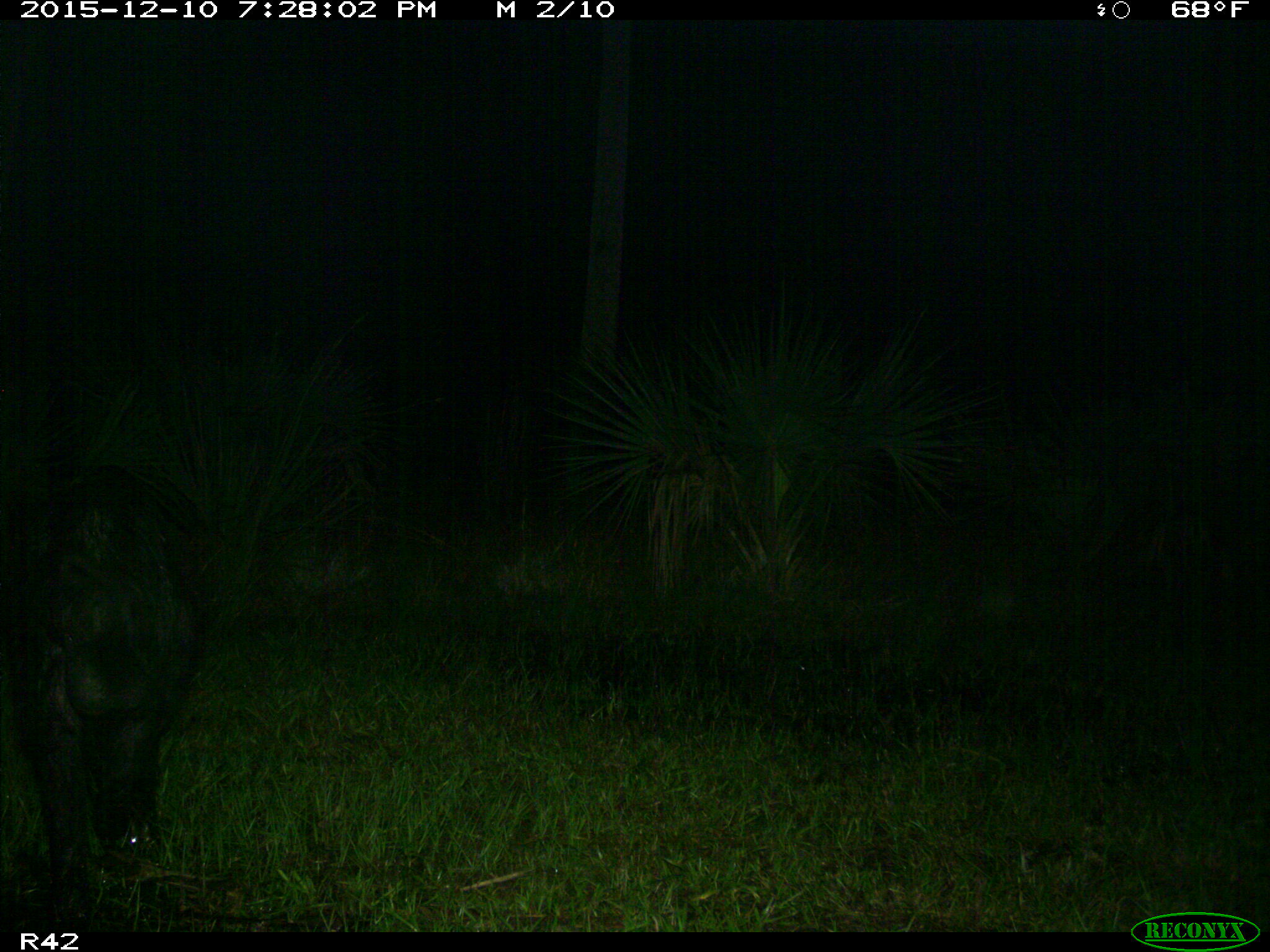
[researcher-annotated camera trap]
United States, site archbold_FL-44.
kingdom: Animalia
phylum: Chordata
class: Mammalia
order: Artiodactyla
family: Suidae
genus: Sus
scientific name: Sus scrofa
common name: wild boar